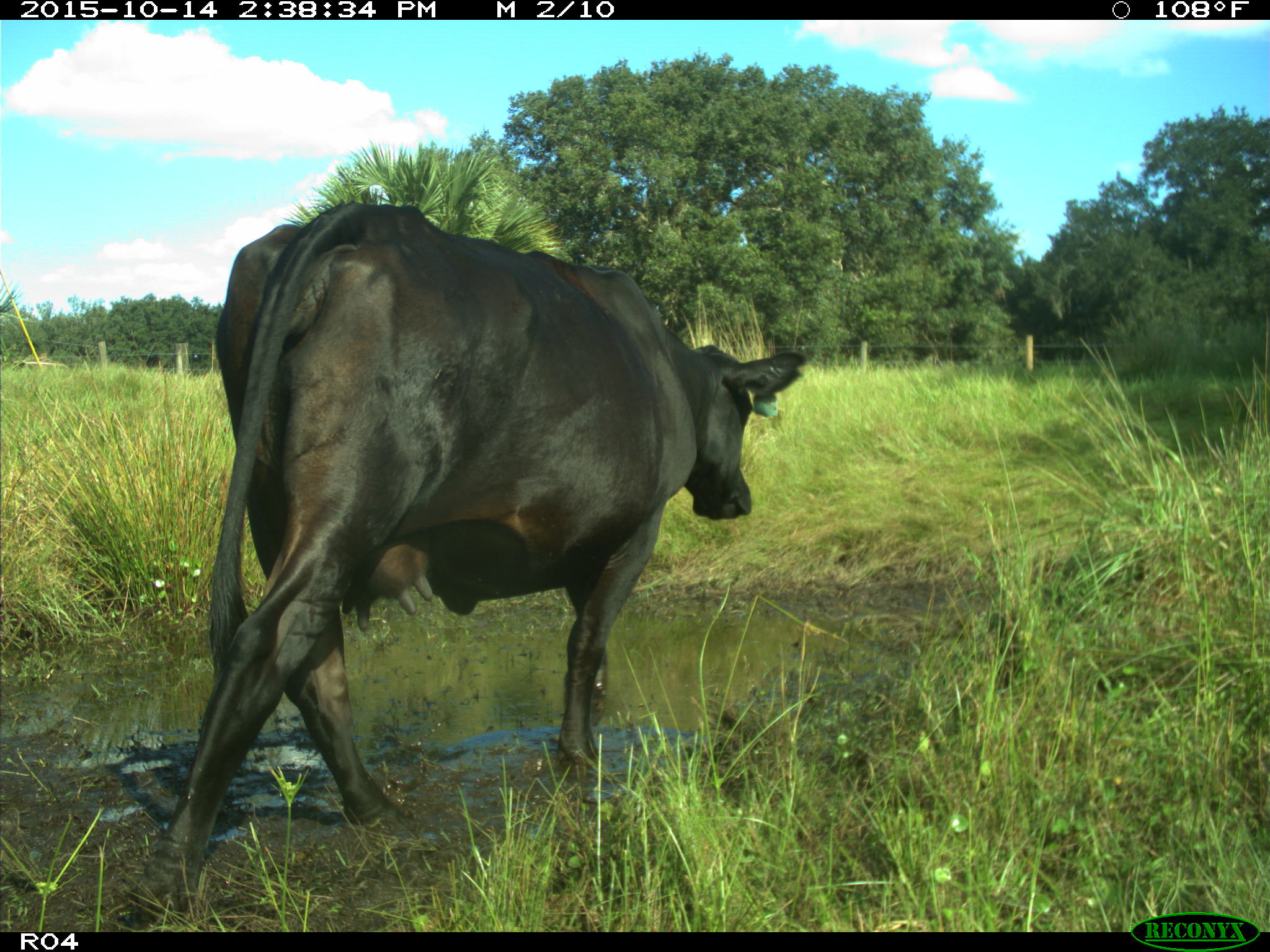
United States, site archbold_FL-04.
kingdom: Animalia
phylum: Chordata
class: Mammalia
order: Artiodactyla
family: Bovidae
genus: Bos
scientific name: Bos taurus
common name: domestic cow